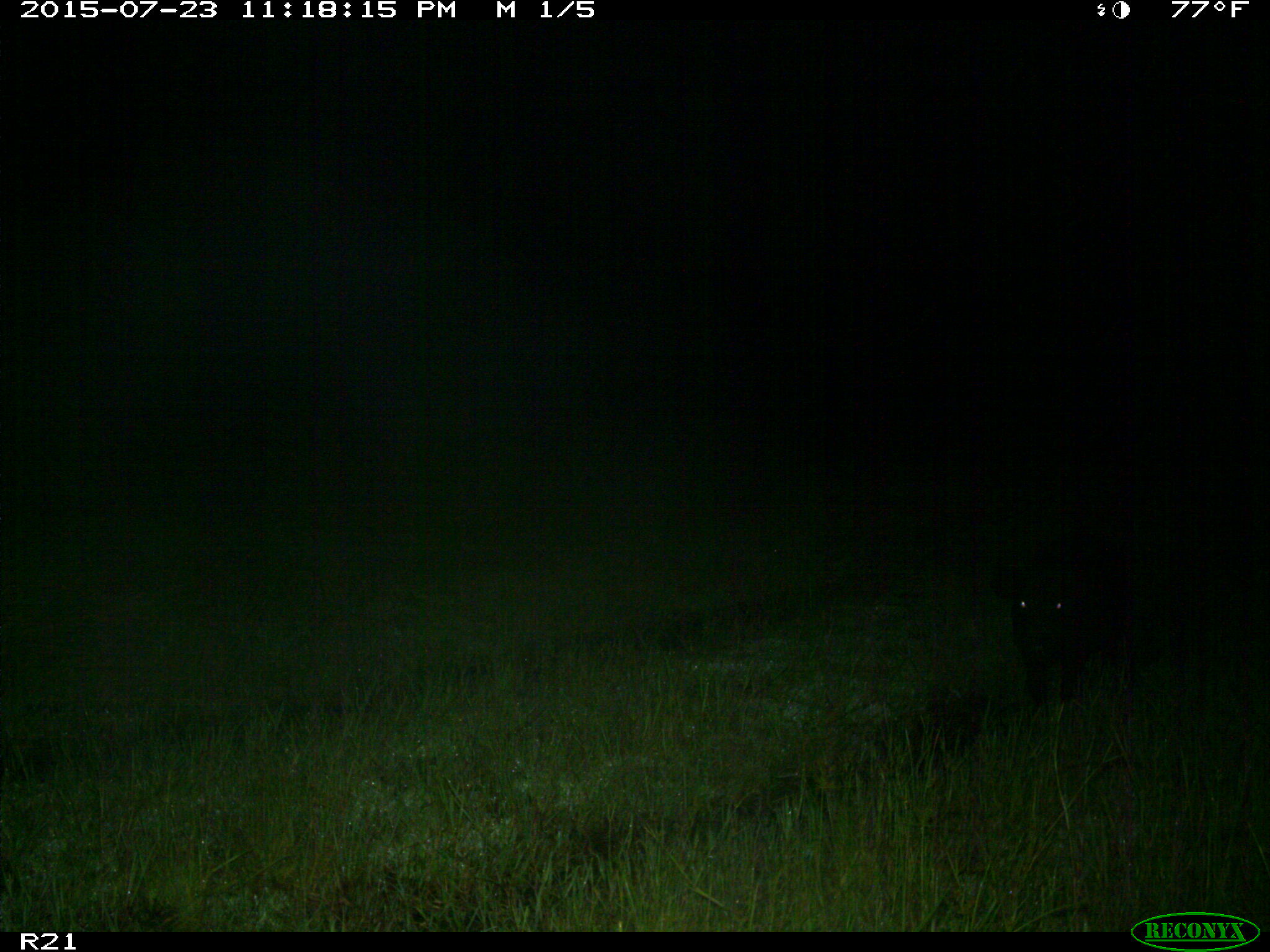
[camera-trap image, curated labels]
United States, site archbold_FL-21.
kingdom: Animalia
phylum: Chordata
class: Mammalia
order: Artiodactyla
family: Suidae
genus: Sus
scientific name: Sus scrofa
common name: wild boar